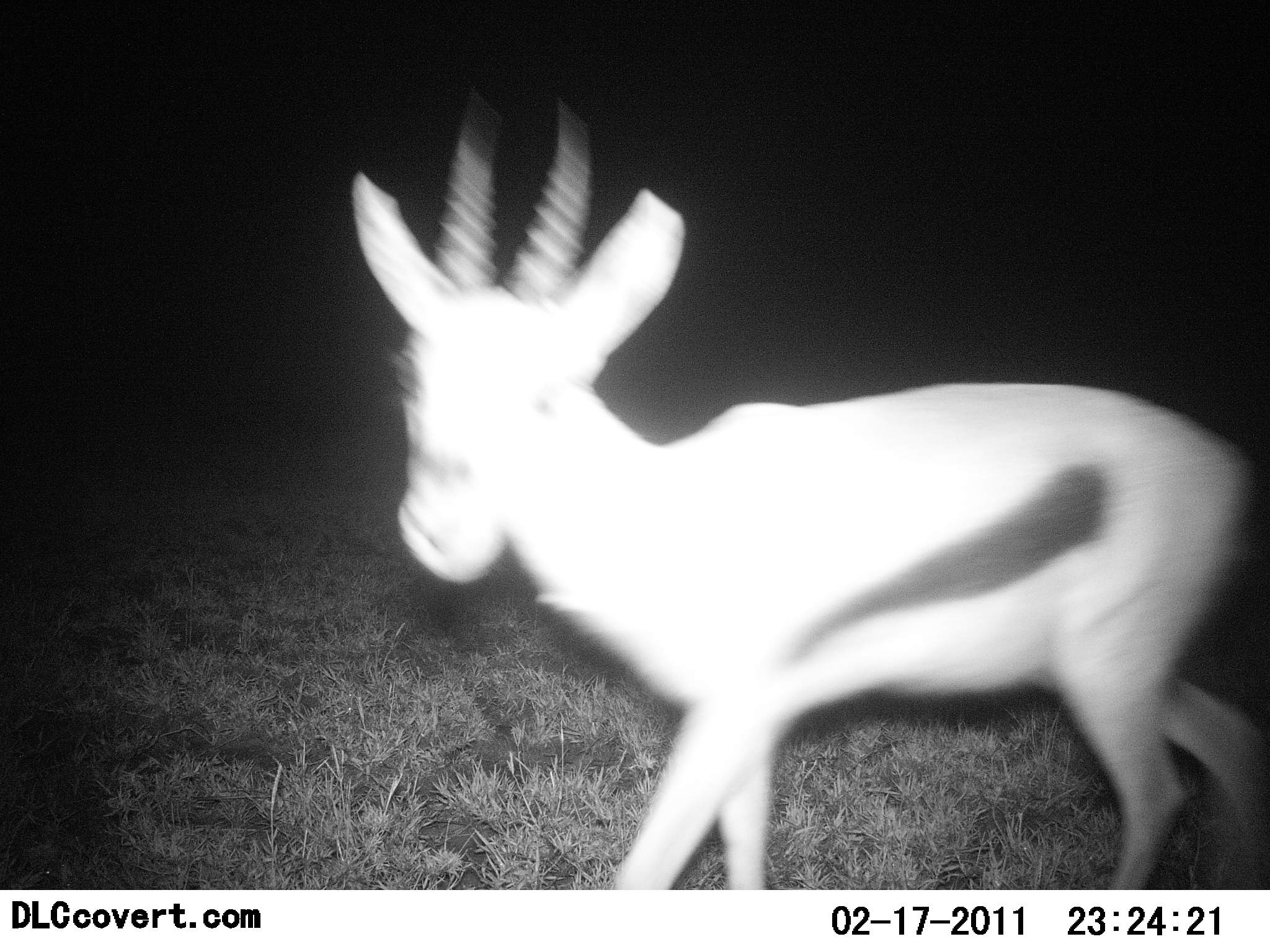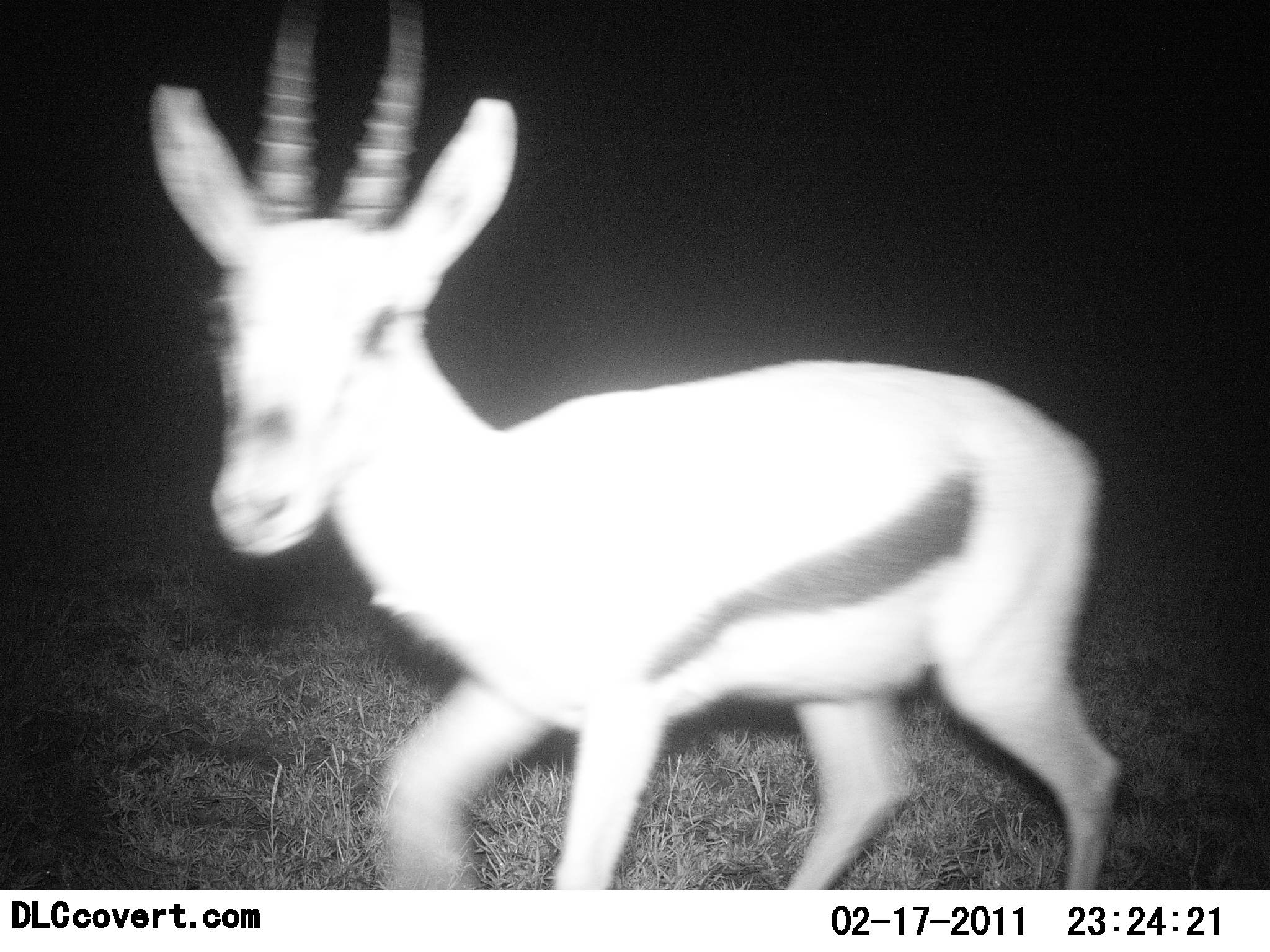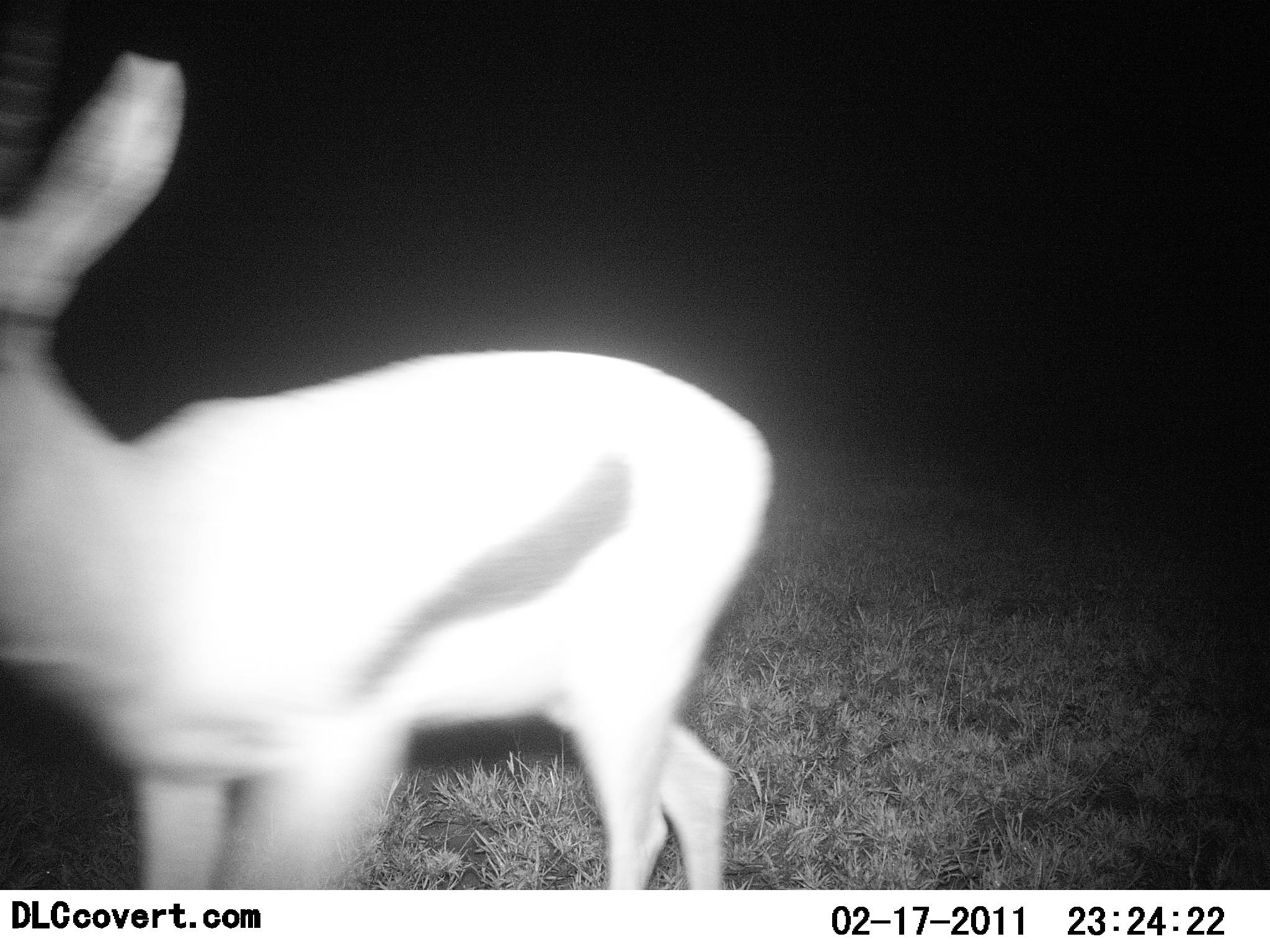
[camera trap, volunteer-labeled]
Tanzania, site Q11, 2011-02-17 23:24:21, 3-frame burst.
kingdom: Animalia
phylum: Chordata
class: Mammalia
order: Artiodactyla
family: Bovidae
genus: Eudorcas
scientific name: Eudorcas thomsonii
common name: thomson's gazelle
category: gazellethomsons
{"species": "gazellethomsons (thomson's gazelle) (Eudorcas thomsonii)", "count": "1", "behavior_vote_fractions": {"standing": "6%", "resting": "0%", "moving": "94%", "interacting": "0%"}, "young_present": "0%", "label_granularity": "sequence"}